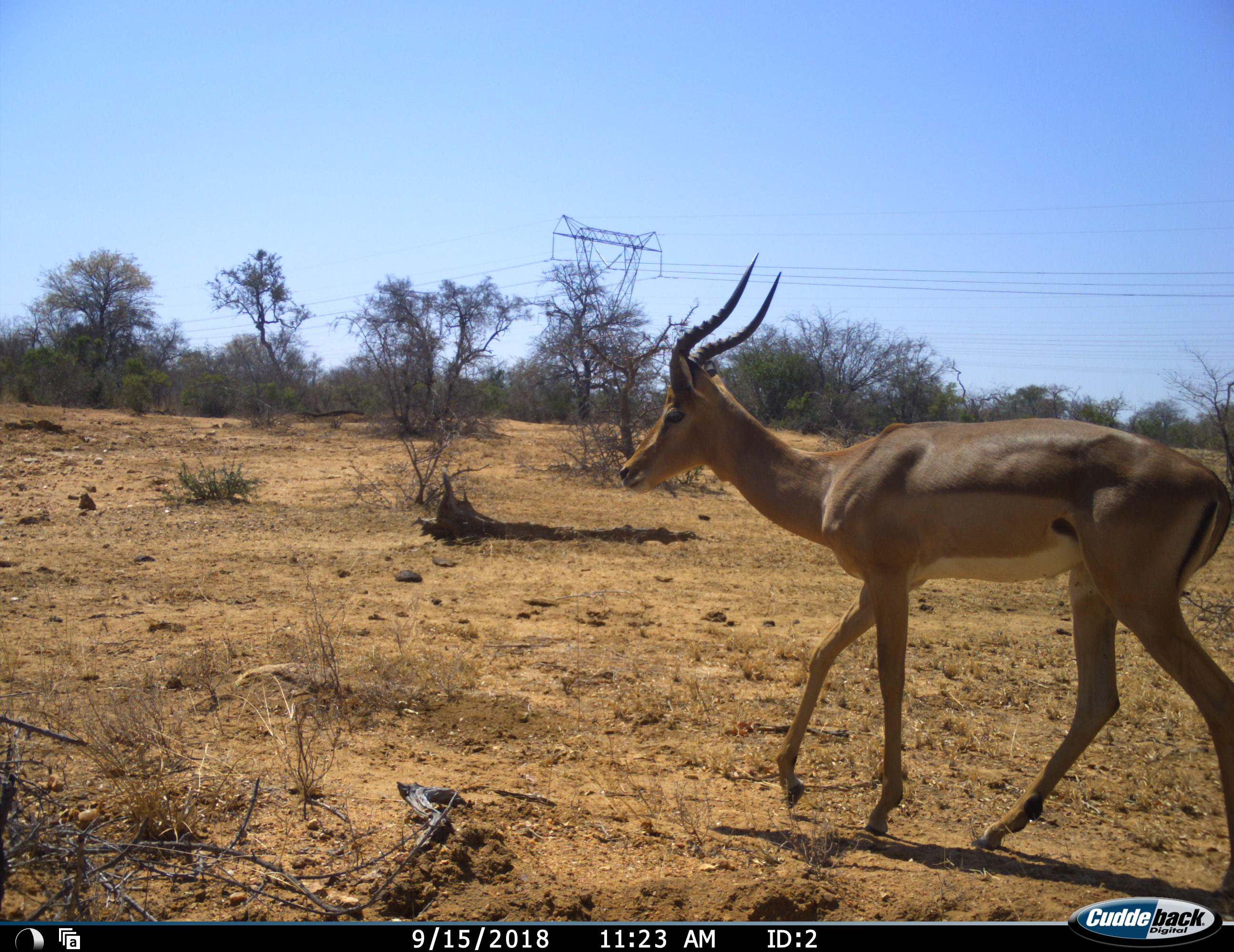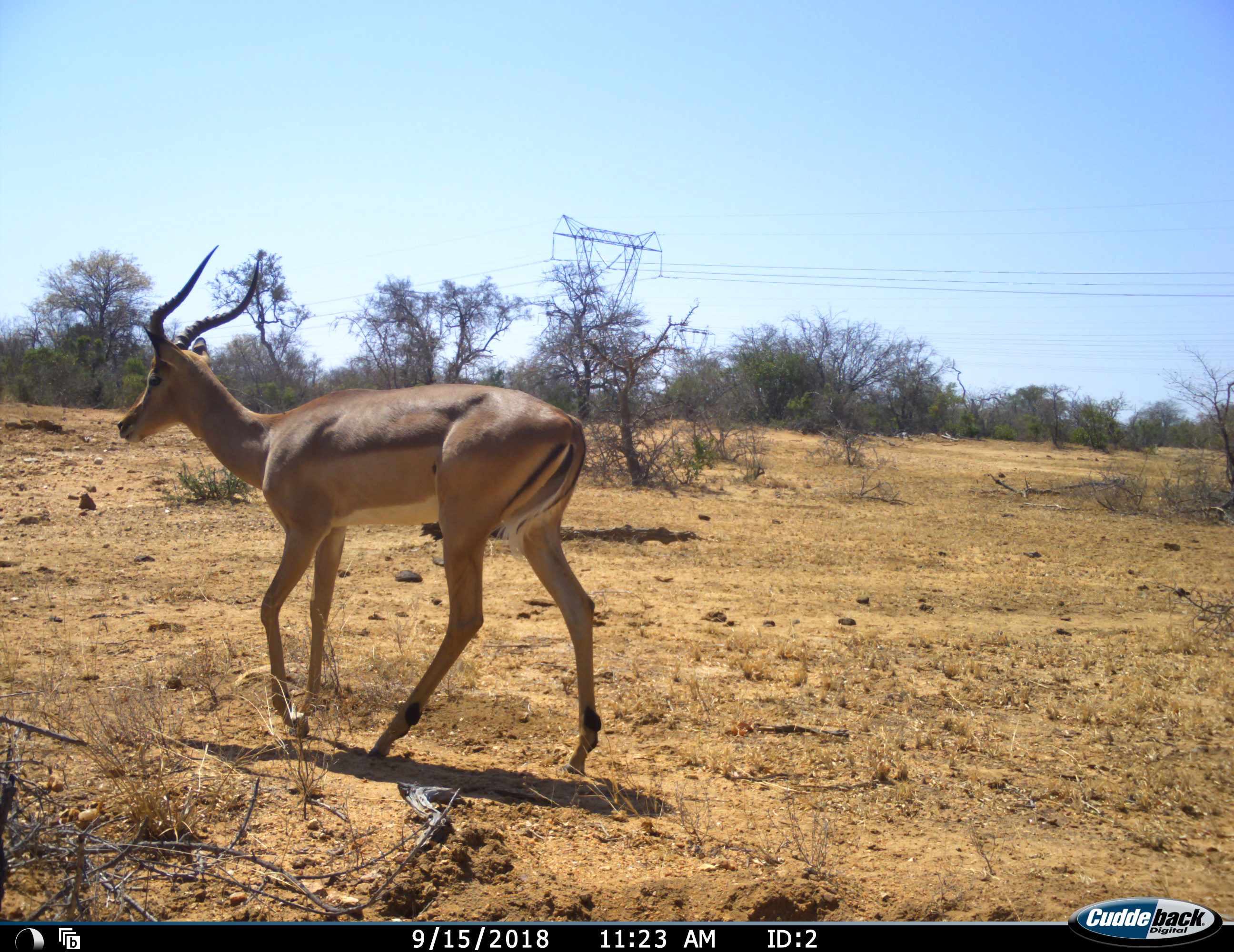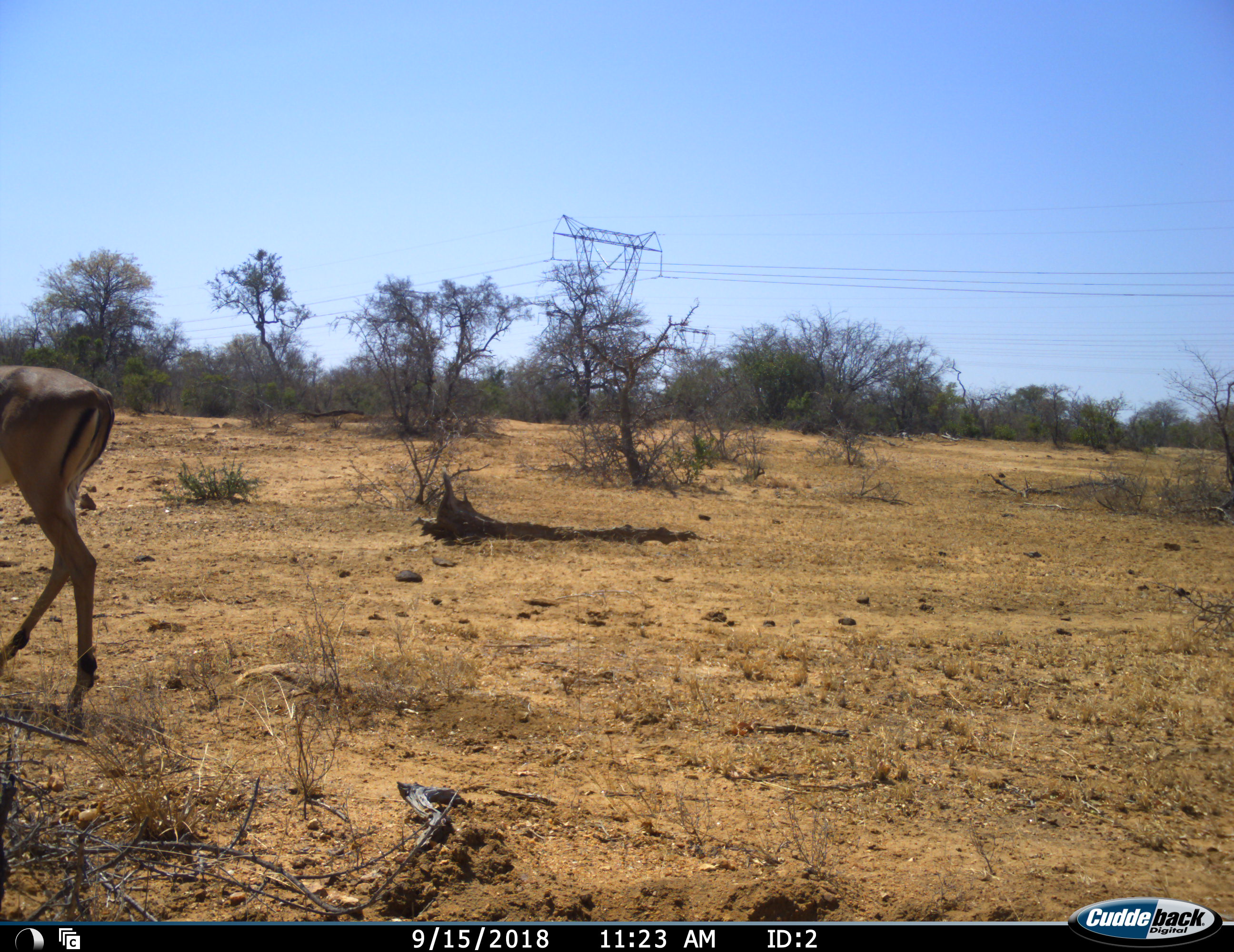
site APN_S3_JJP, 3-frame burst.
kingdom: Animalia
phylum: Chordata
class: Mammalia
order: Artiodactyla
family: Bovidae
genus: Aepyceros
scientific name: Aepyceros melampus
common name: impala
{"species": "impala (Aepyceros melampus)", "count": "1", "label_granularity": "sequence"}